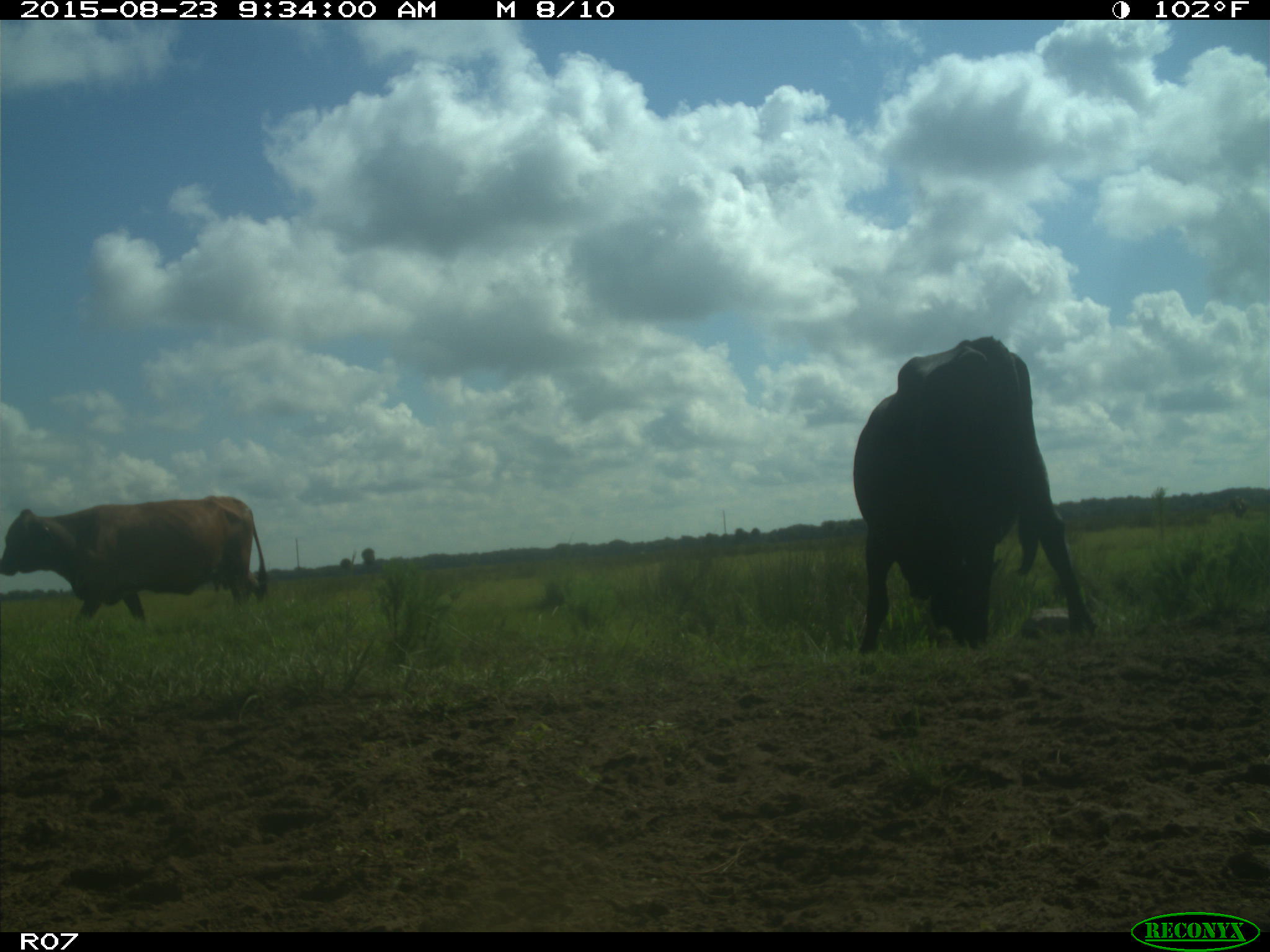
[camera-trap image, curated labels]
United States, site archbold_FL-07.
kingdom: Animalia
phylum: Chordata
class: Mammalia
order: Artiodactyla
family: Bovidae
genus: Bos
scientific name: Bos taurus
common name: domestic cow